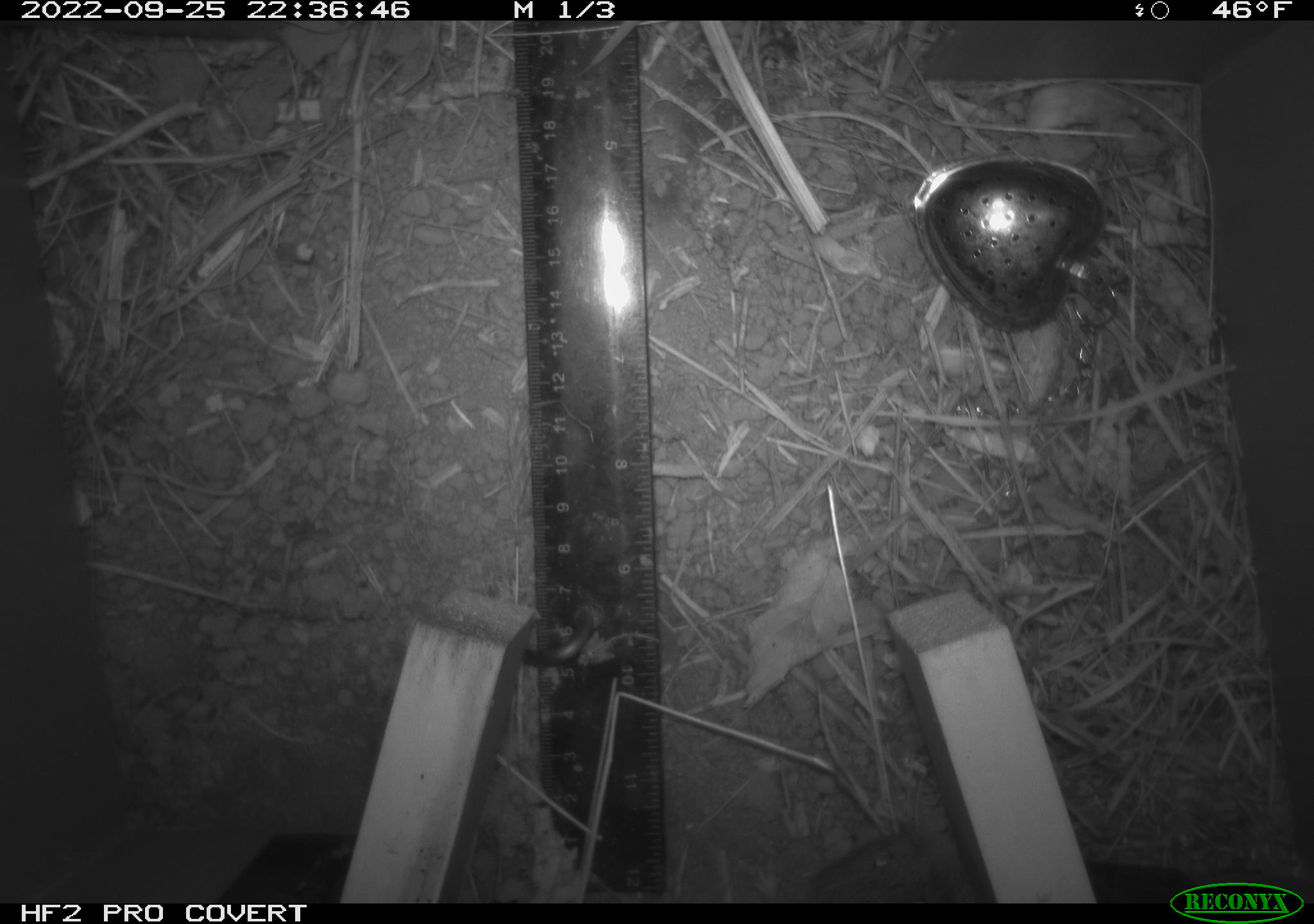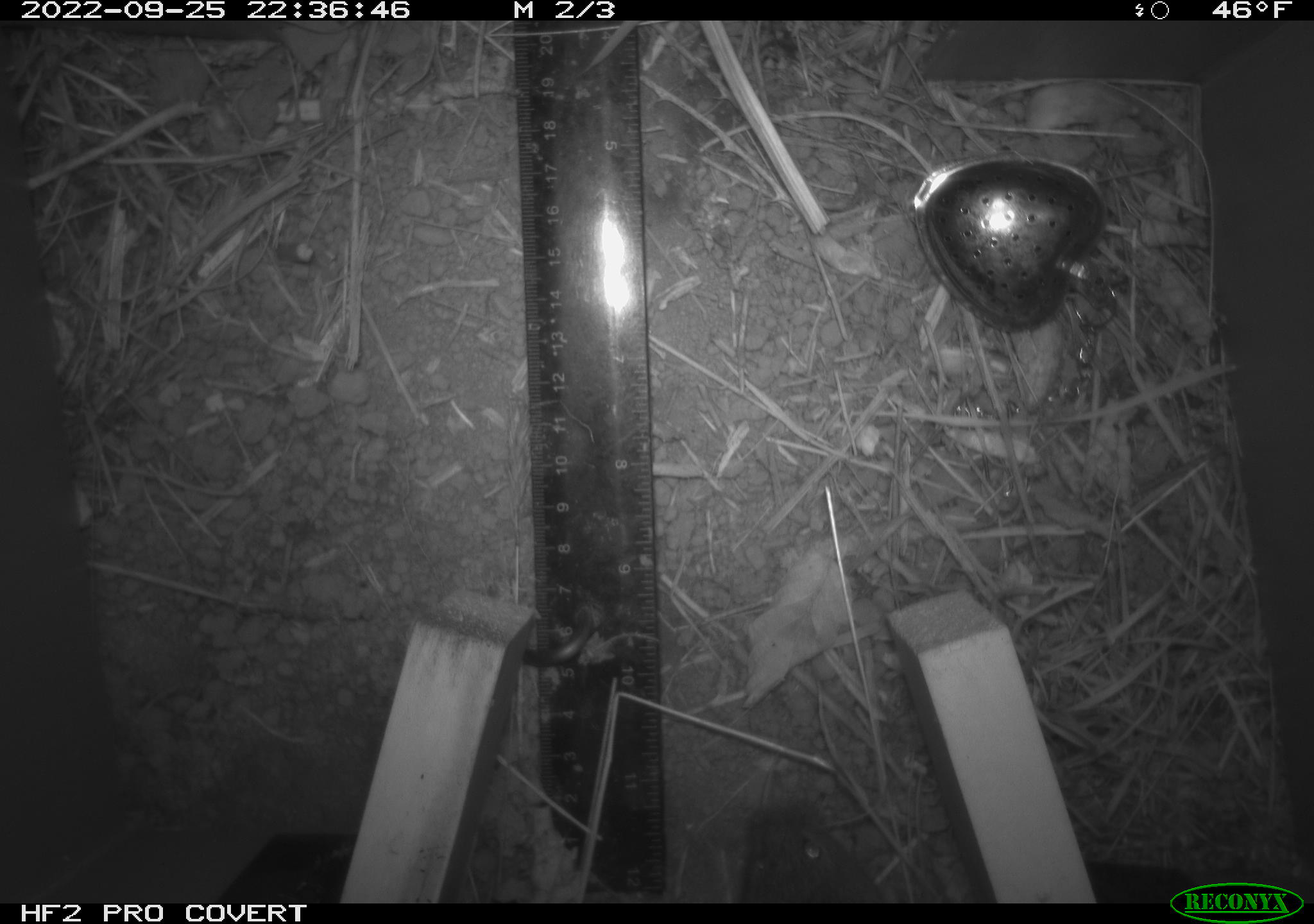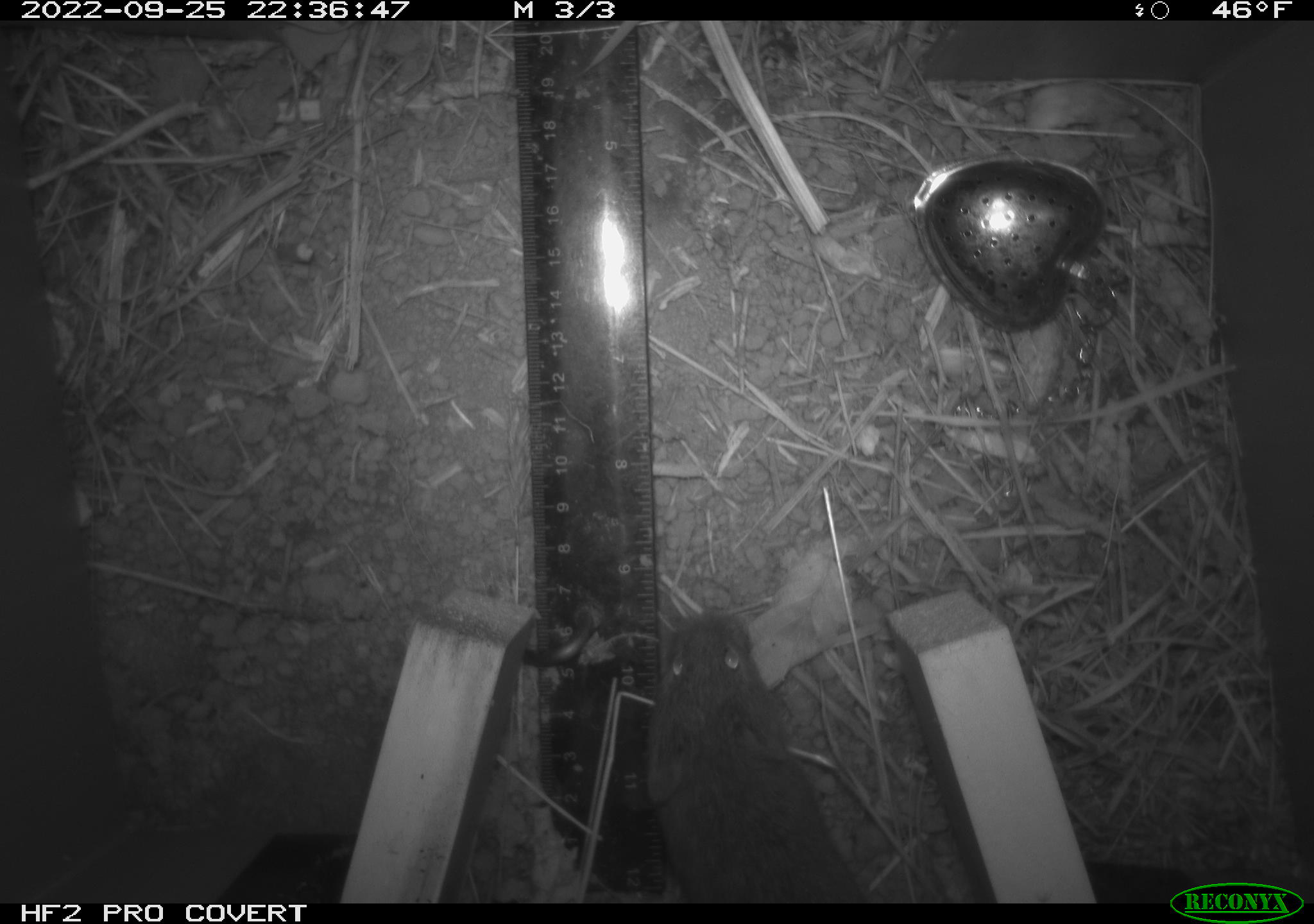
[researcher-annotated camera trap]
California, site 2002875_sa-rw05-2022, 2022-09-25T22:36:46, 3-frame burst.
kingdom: Animalia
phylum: Chordata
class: Mammalia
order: Rodentia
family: Cricetidae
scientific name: Arvicolinae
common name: voles, lemmings, and muskrats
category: arvicolinae subfamily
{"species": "arvicolinae subfamily (voles, lemmings, and muskrats) (Arvicolinae)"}